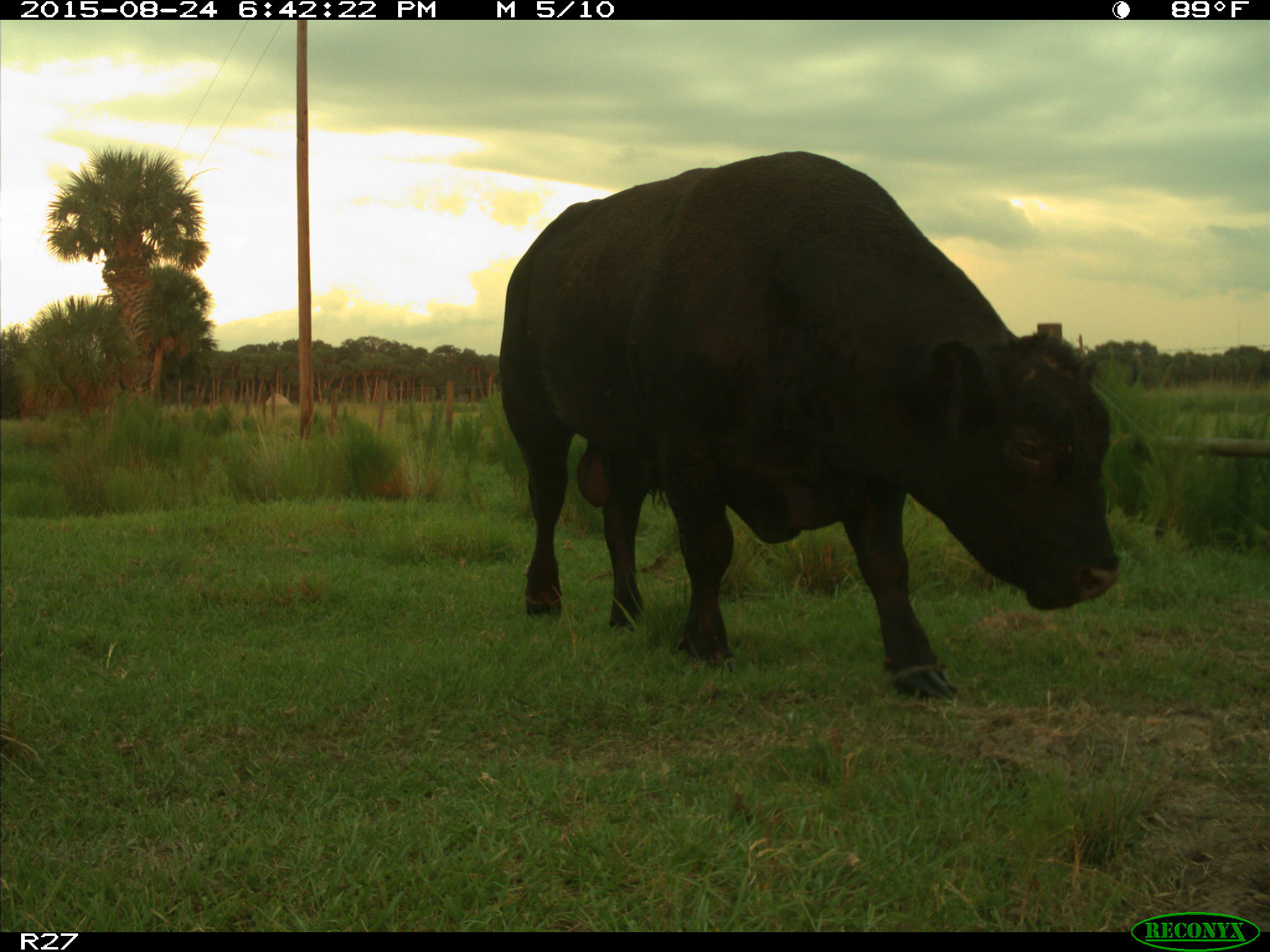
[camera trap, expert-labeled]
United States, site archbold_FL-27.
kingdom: Animalia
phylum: Chordata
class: Mammalia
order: Artiodactyla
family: Bovidae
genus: Bos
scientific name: Bos taurus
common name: domestic cow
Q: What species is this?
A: Bos taurus (domestic cow).